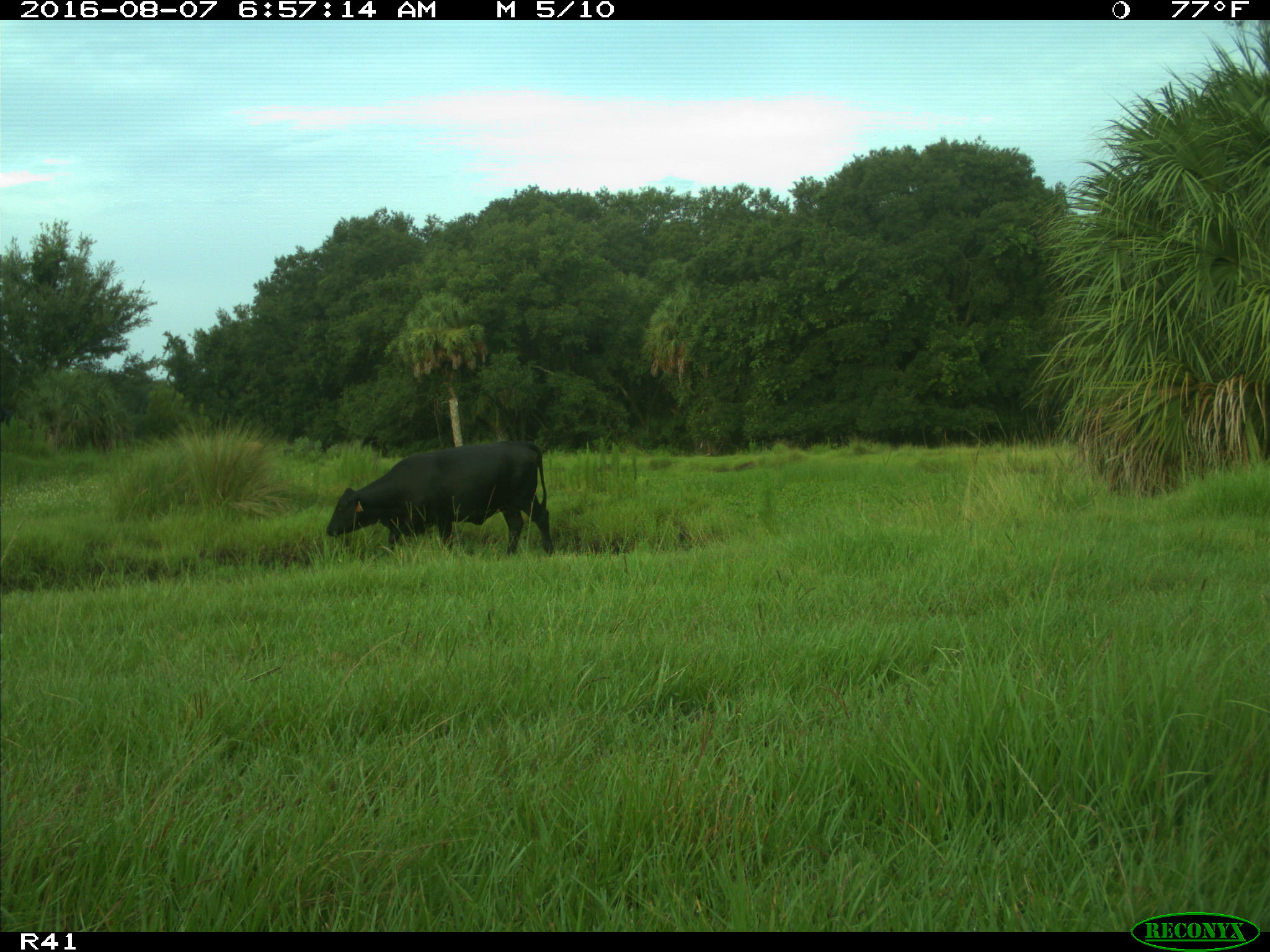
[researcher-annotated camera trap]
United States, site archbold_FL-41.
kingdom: Animalia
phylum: Chordata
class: Mammalia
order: Artiodactyla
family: Bovidae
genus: Bos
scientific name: Bos taurus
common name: domestic cow